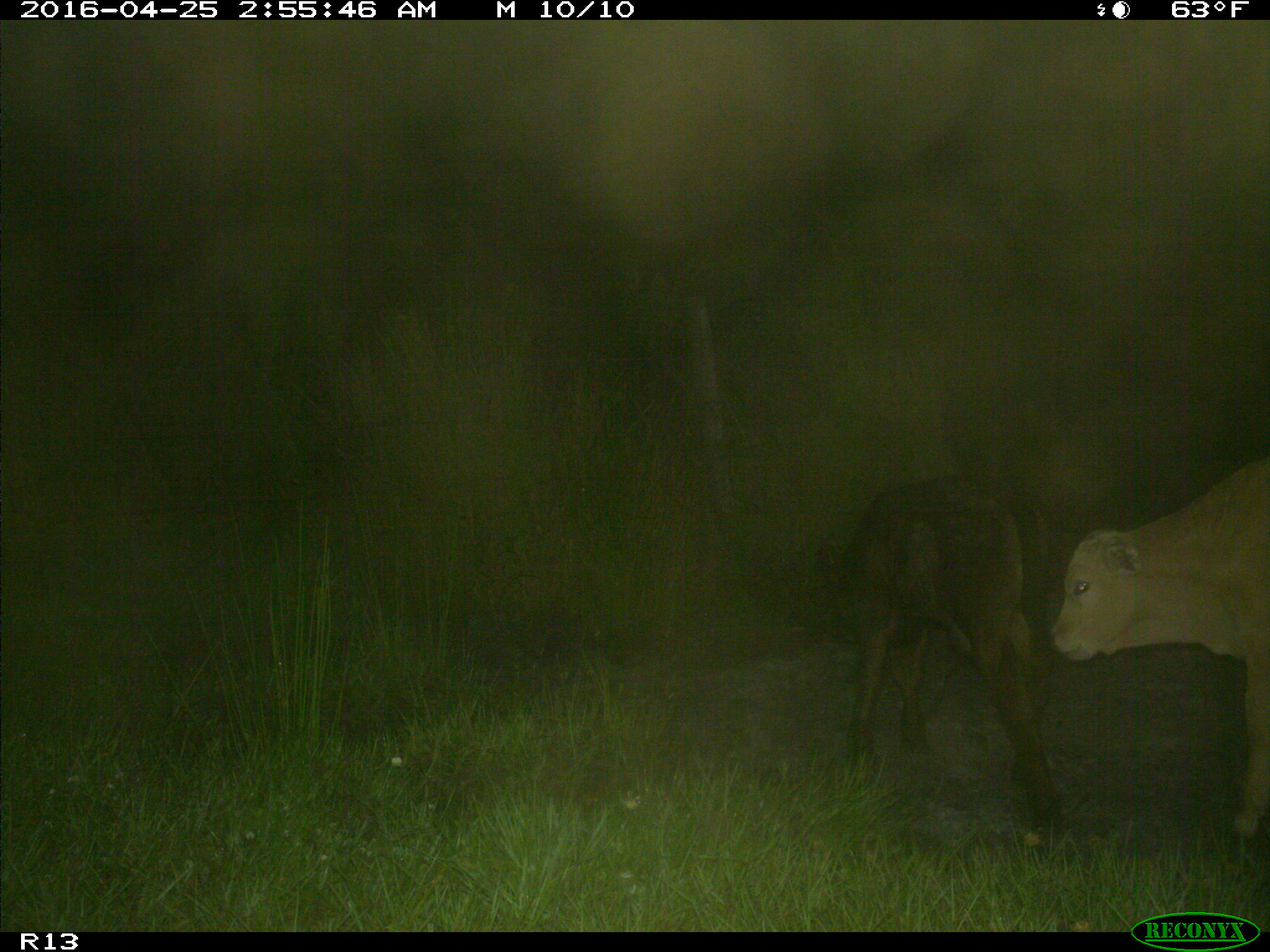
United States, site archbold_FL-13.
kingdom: Animalia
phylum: Chordata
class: Mammalia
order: Artiodactyla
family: Bovidae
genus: Bos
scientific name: Bos taurus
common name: domestic cow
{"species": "Bos taurus (domestic cow)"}